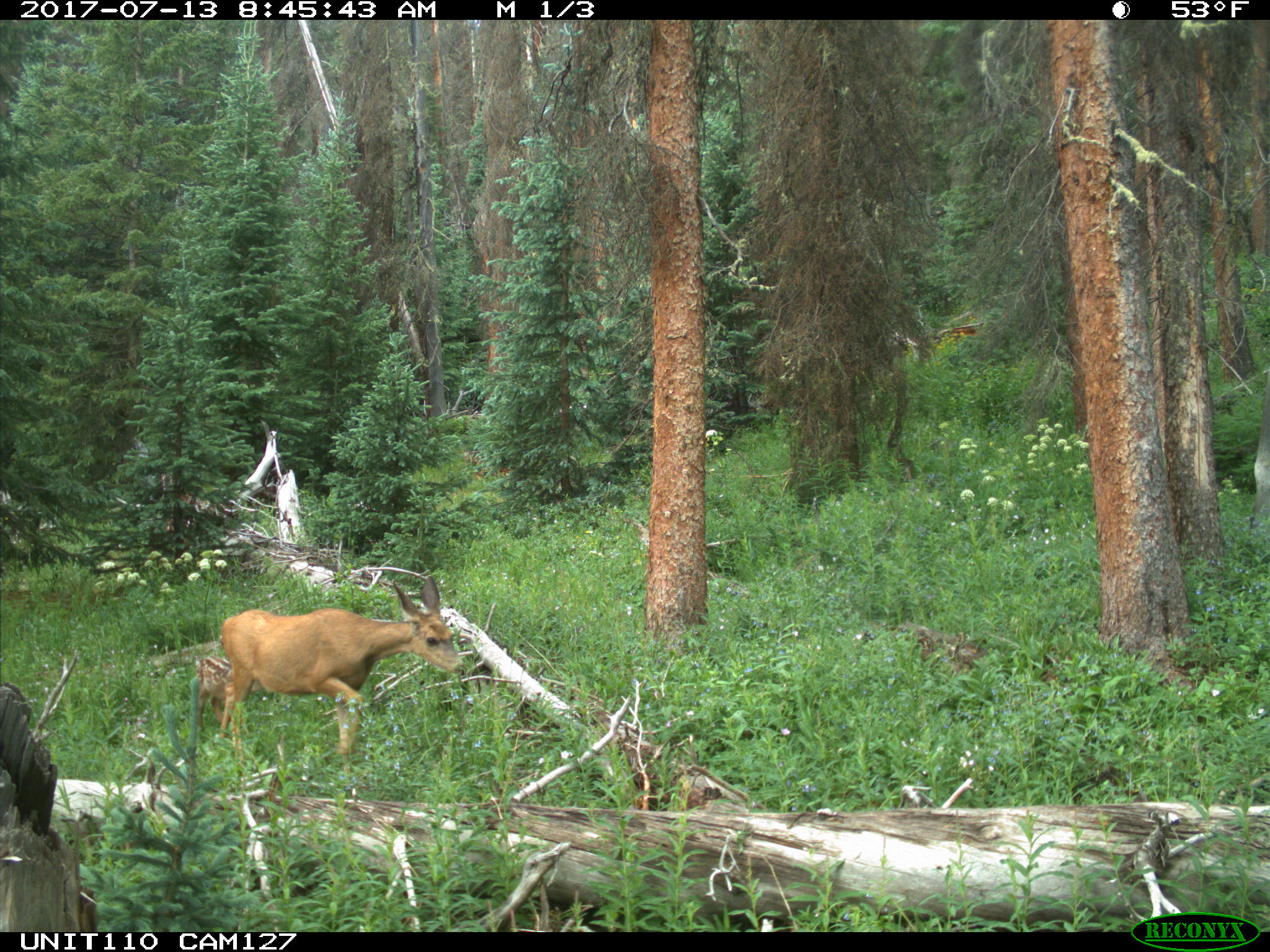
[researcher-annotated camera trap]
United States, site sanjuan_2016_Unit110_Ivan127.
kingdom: Animalia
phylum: Chordata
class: Mammalia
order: Artiodactyla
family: Cervidae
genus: Odocoileus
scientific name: Odocoileus hemionus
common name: mule deer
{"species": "Odocoileus hemionus (mule deer)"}